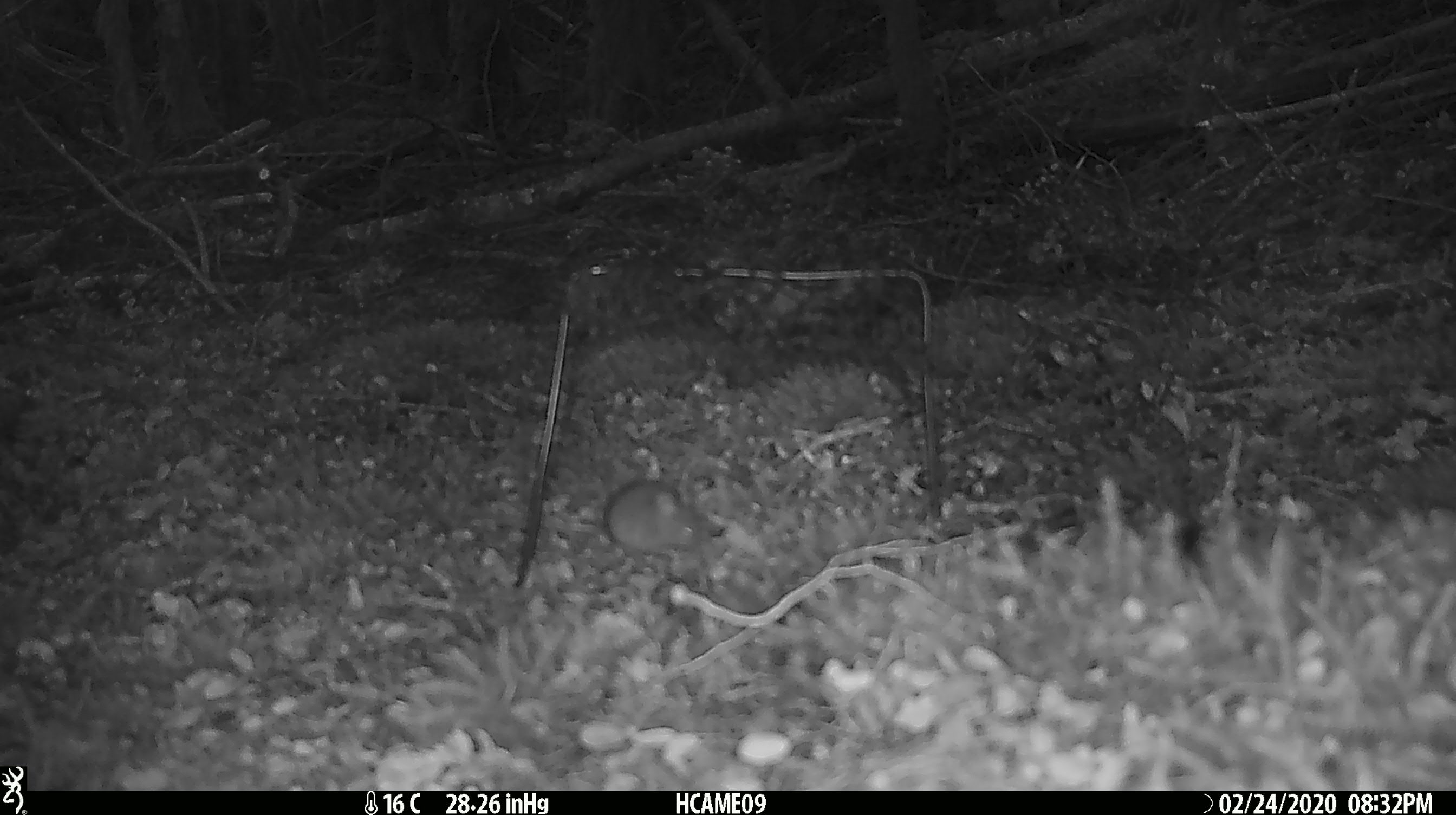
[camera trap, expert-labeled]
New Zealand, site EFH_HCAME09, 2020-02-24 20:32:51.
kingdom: Animalia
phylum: Chordata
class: Mammalia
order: Rodentia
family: Muridae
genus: Mus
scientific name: Mus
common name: mouse